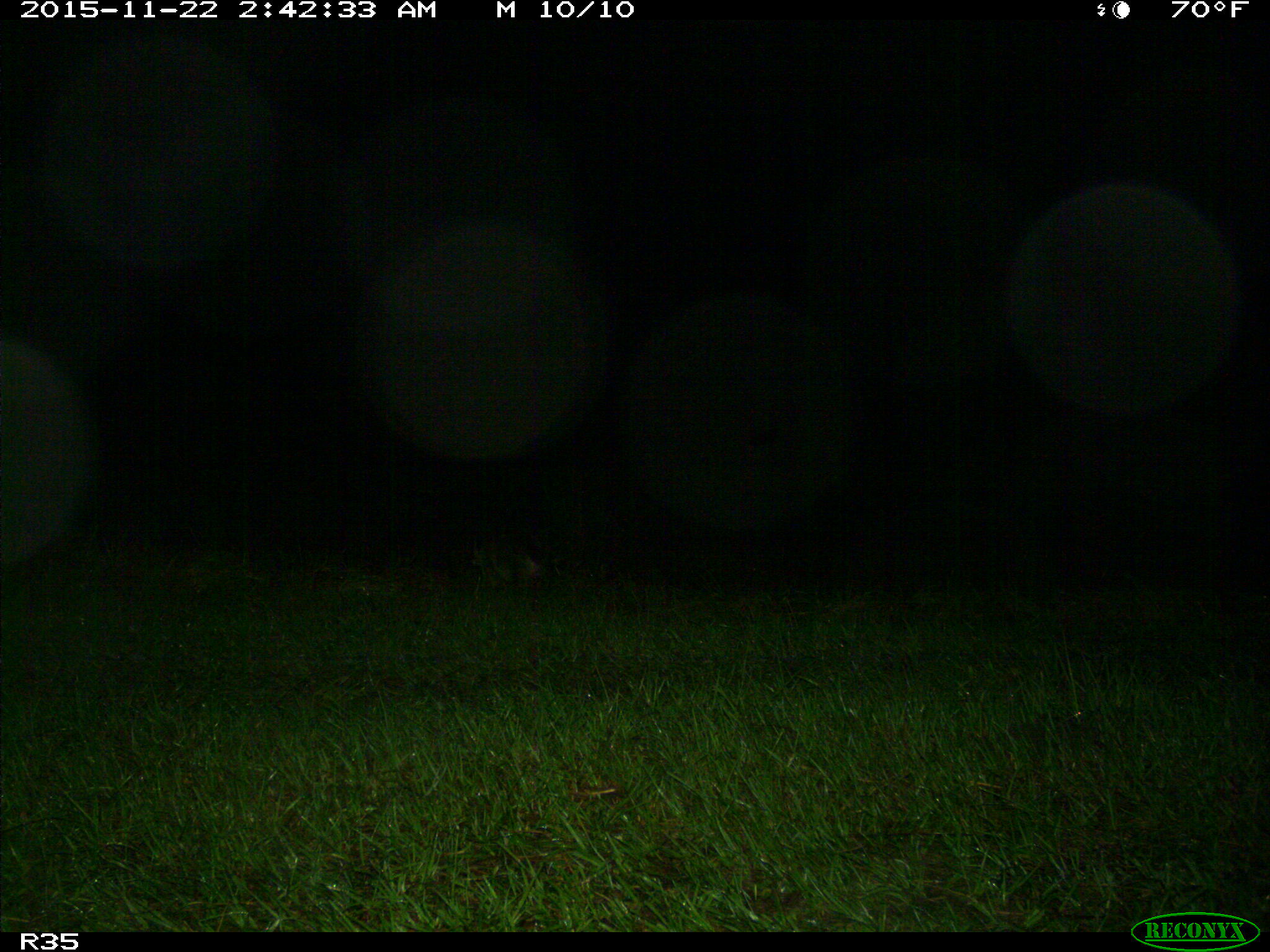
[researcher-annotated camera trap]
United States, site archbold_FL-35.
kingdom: Animalia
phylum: Chordata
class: Mammalia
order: Carnivora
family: Procyonidae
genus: Procyon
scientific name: Procyon lotor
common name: common raccoon